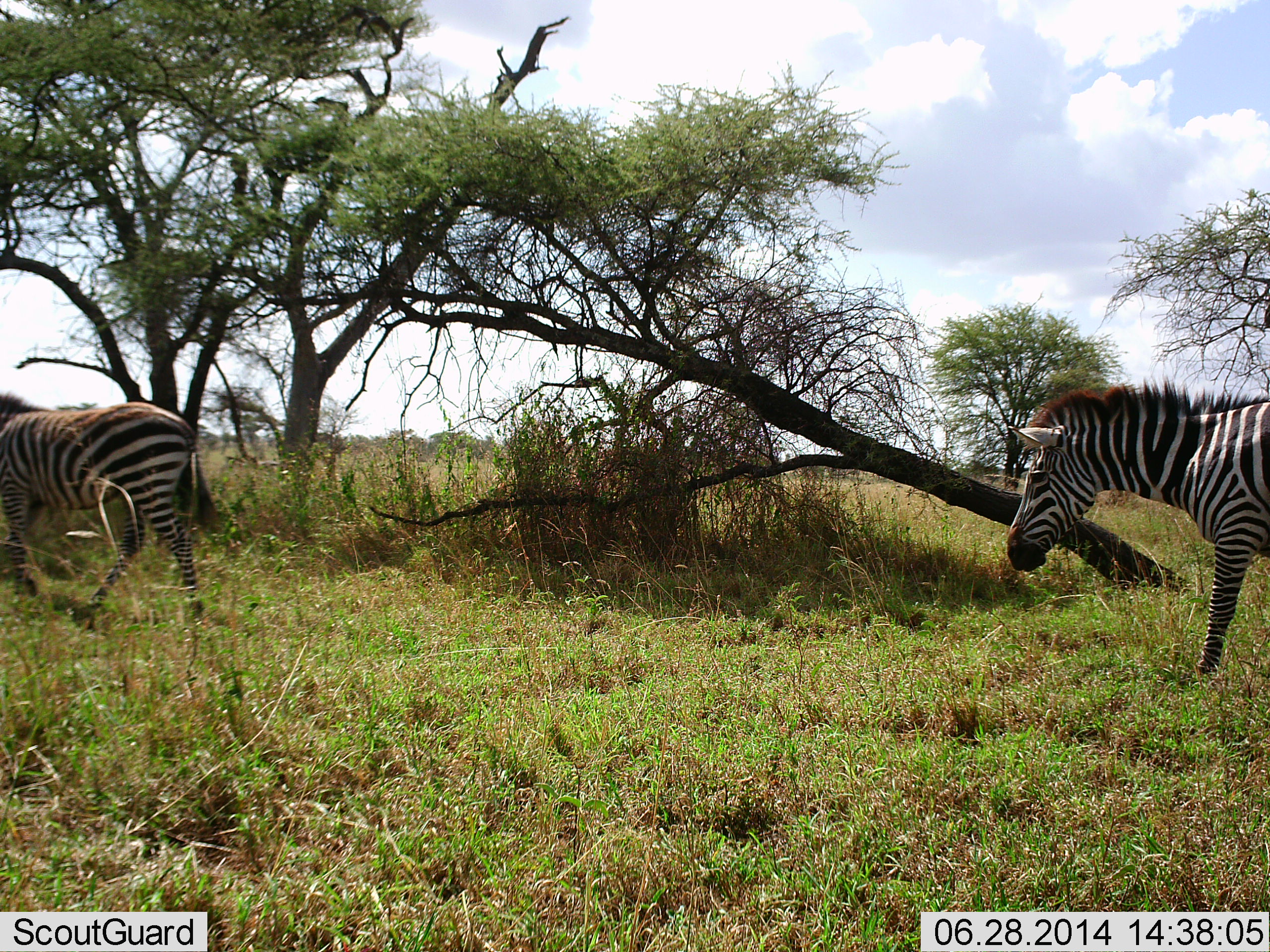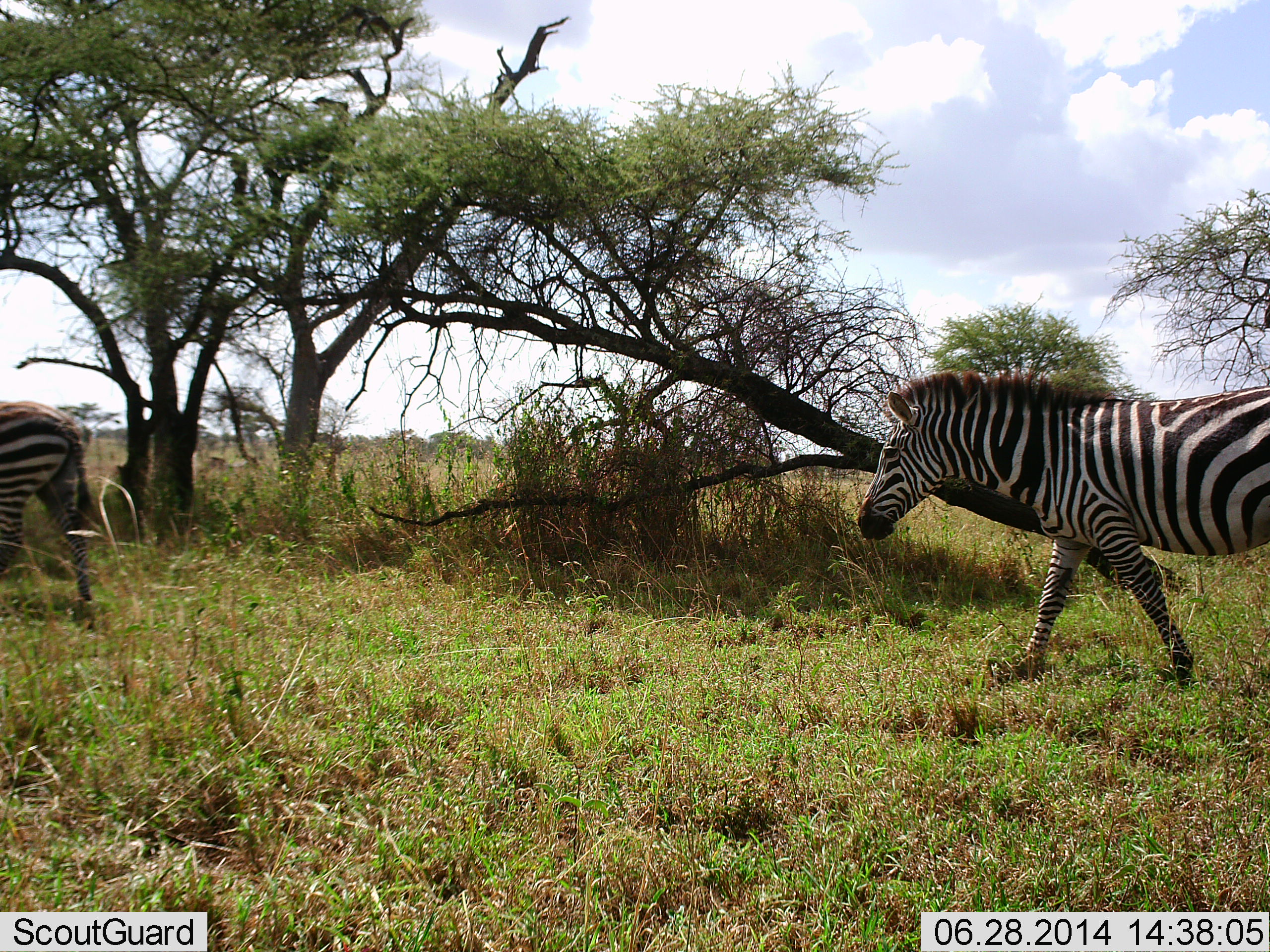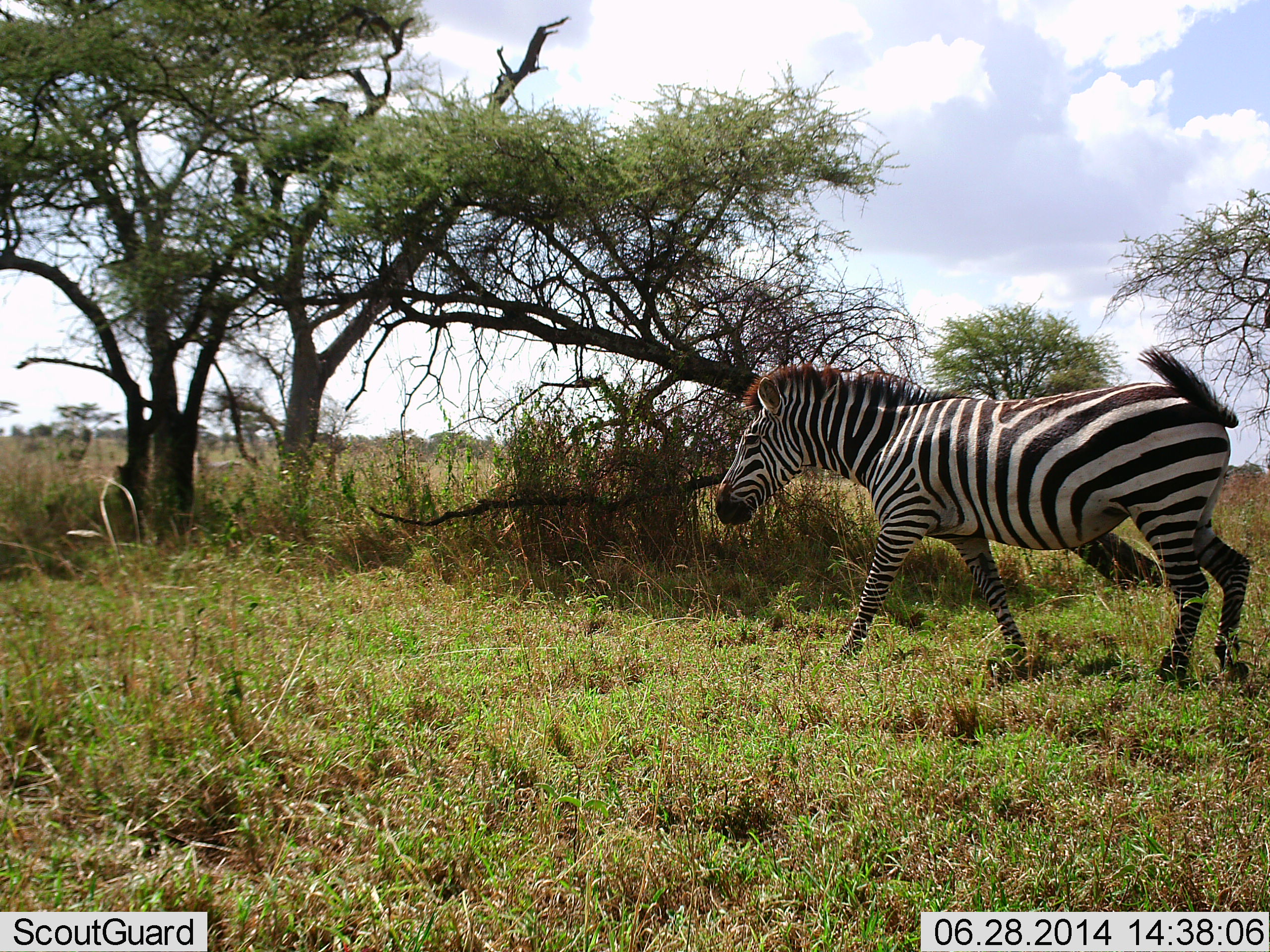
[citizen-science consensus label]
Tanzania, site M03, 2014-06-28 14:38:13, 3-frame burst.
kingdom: Animalia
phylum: Chordata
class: Mammalia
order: Perissodactyla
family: Equidae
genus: Equus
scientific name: Equus quagga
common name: plains zebra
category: zebra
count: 2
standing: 0%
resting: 0%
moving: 100%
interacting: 0%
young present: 9%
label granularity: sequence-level